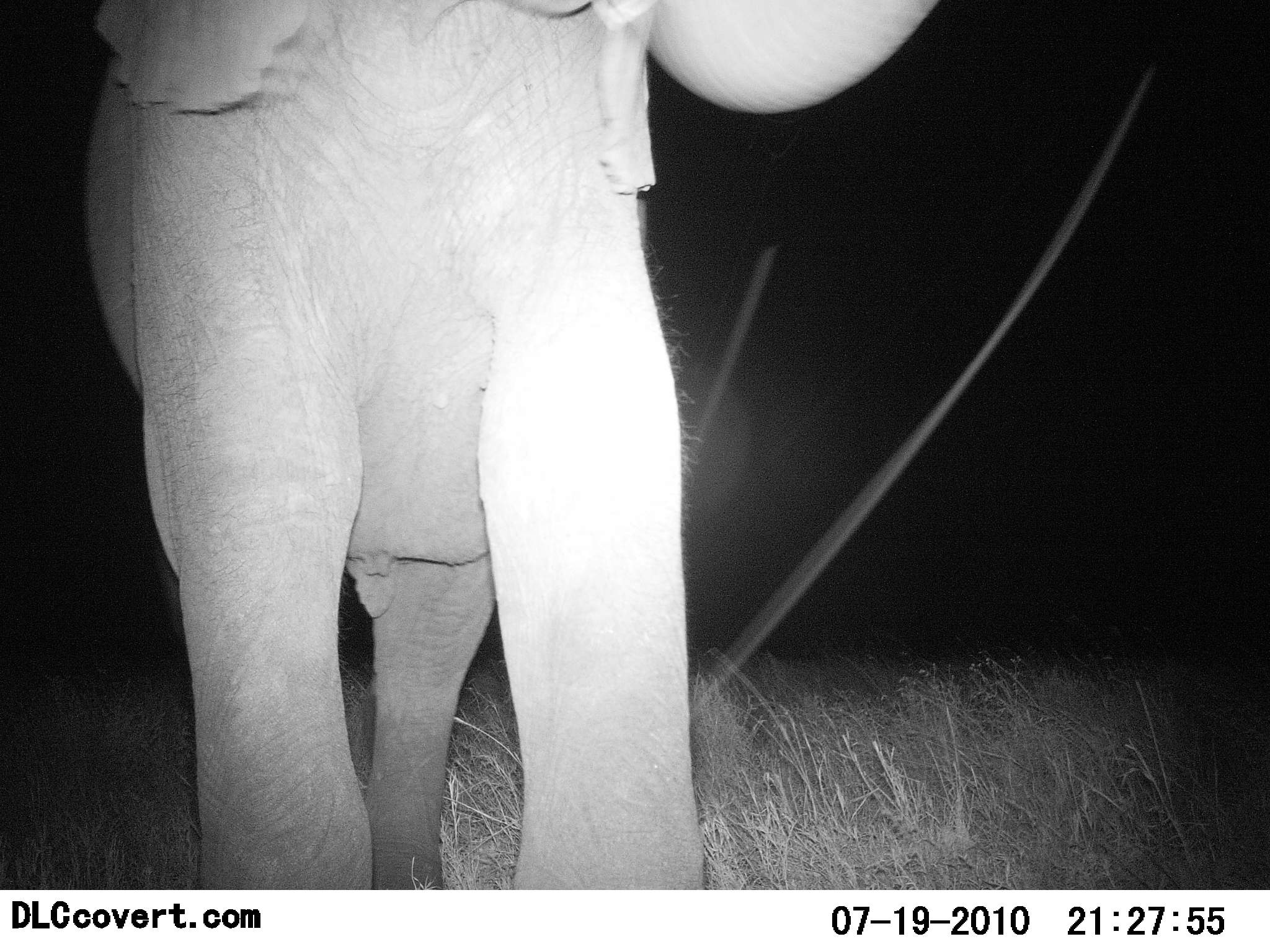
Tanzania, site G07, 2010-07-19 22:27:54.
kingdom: Animalia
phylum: Chordata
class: Mammalia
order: Proboscidea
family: Elephantidae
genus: Loxodonta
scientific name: Loxodonta africana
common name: african bush elephant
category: elephant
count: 1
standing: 94%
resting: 0%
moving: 0%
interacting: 6%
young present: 0%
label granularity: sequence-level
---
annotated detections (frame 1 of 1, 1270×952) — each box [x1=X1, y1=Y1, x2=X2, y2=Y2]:
animal: [x1=86, y1=2, x2=935, y2=892]